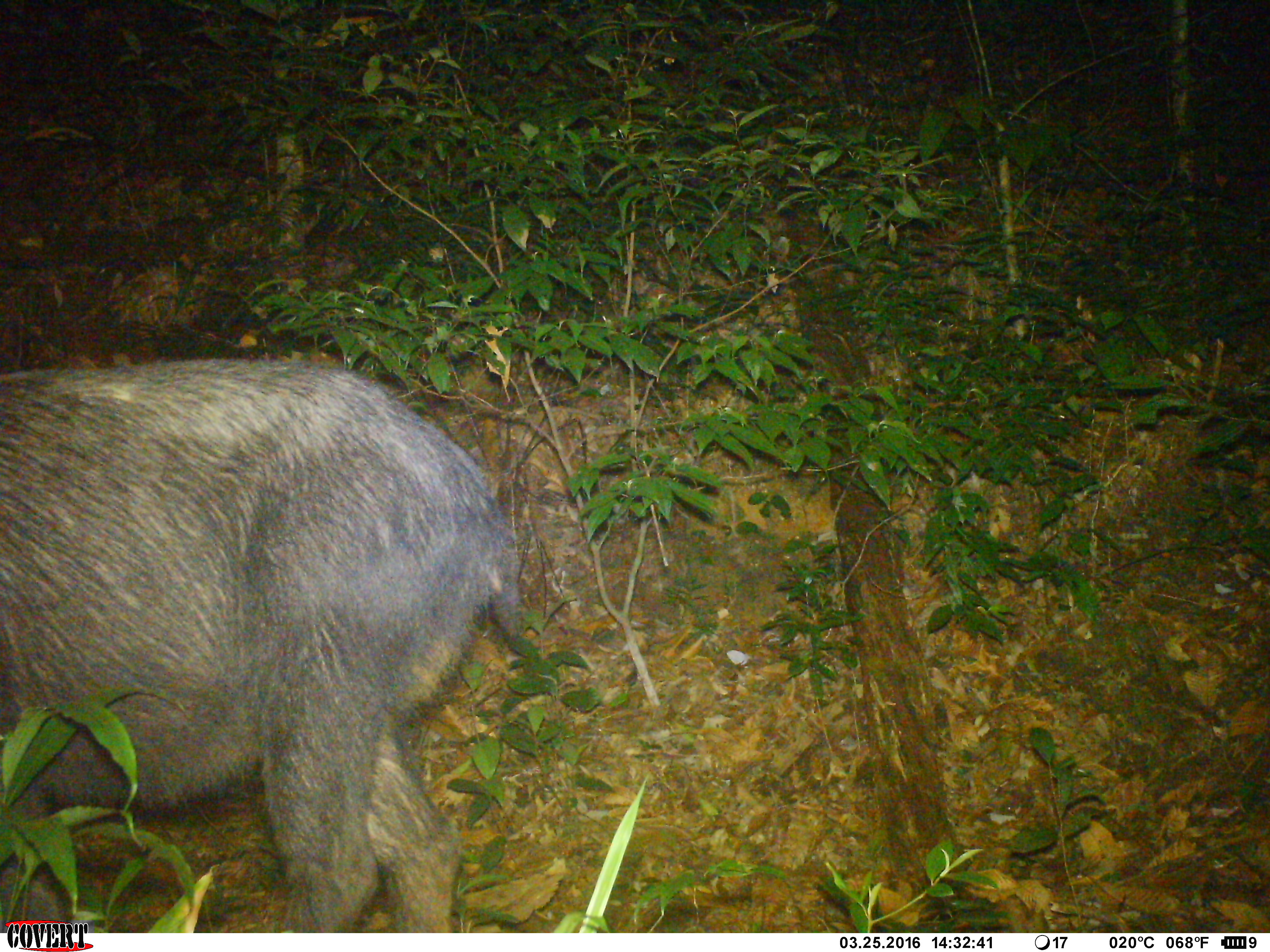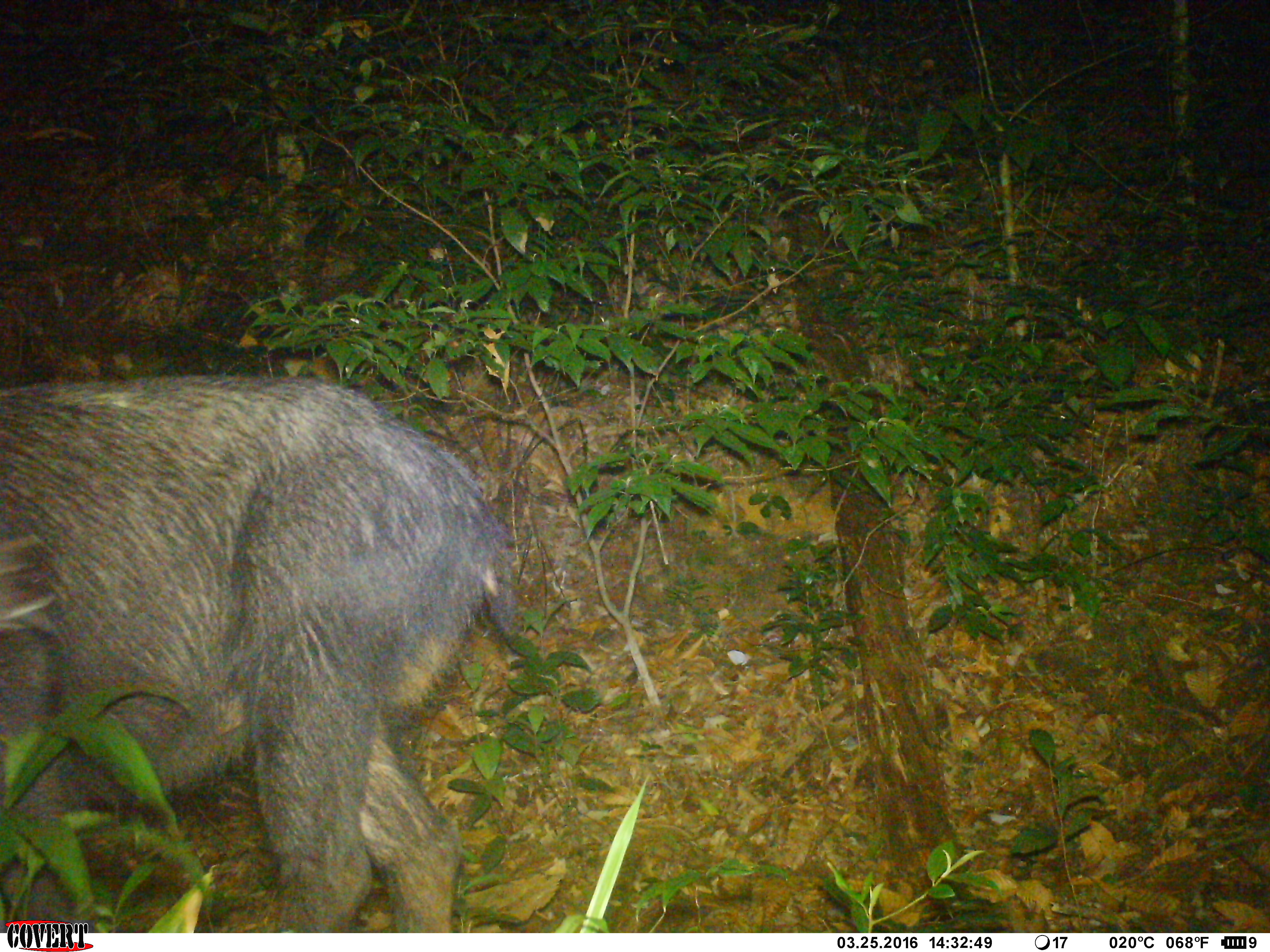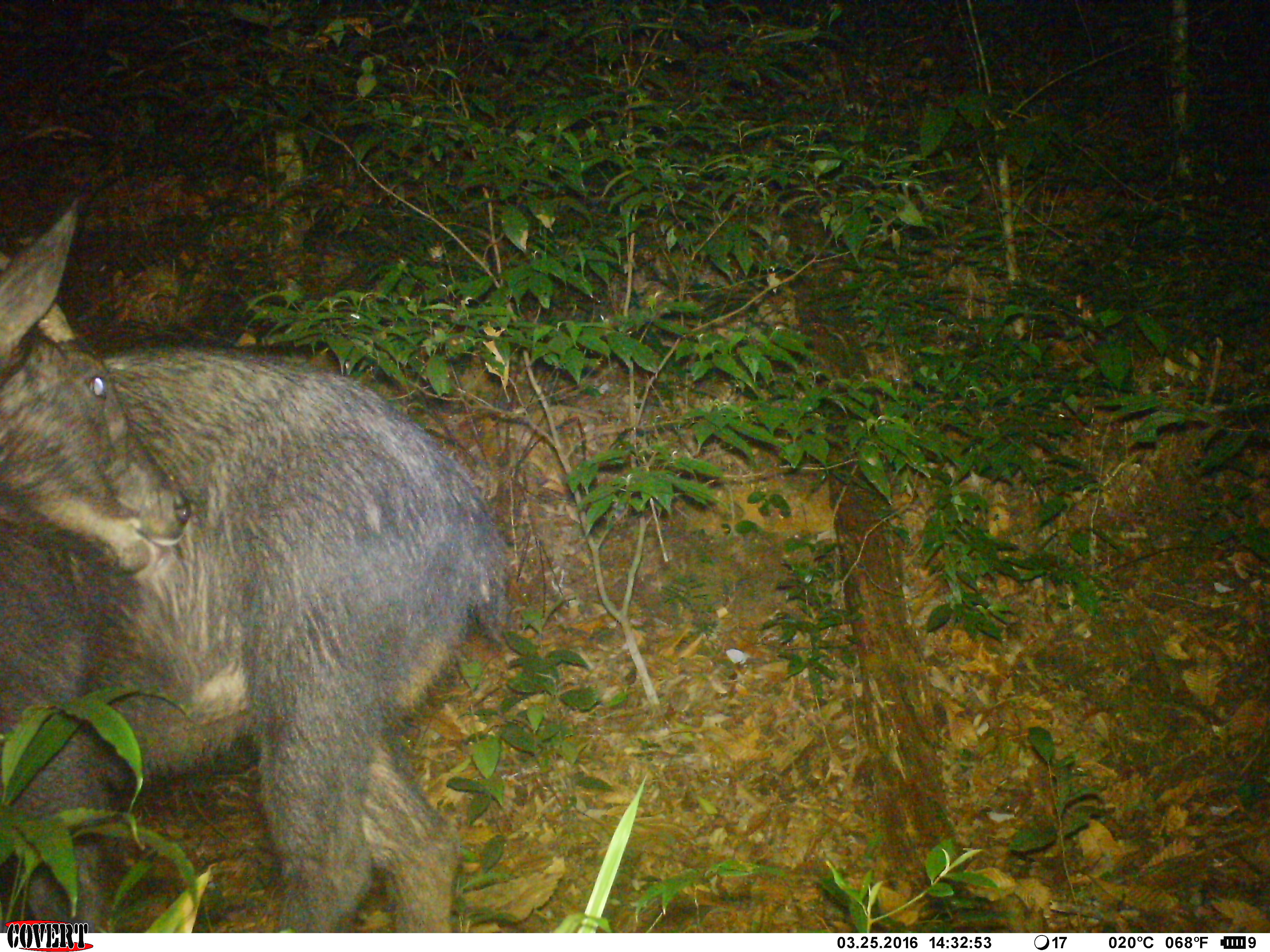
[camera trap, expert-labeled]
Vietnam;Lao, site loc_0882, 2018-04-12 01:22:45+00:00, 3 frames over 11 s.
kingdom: Animalia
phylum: Chordata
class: Mammalia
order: Artiodactyla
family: Bovidae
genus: Capricornis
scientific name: Capricornis sumatraensis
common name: chinese serow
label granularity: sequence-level